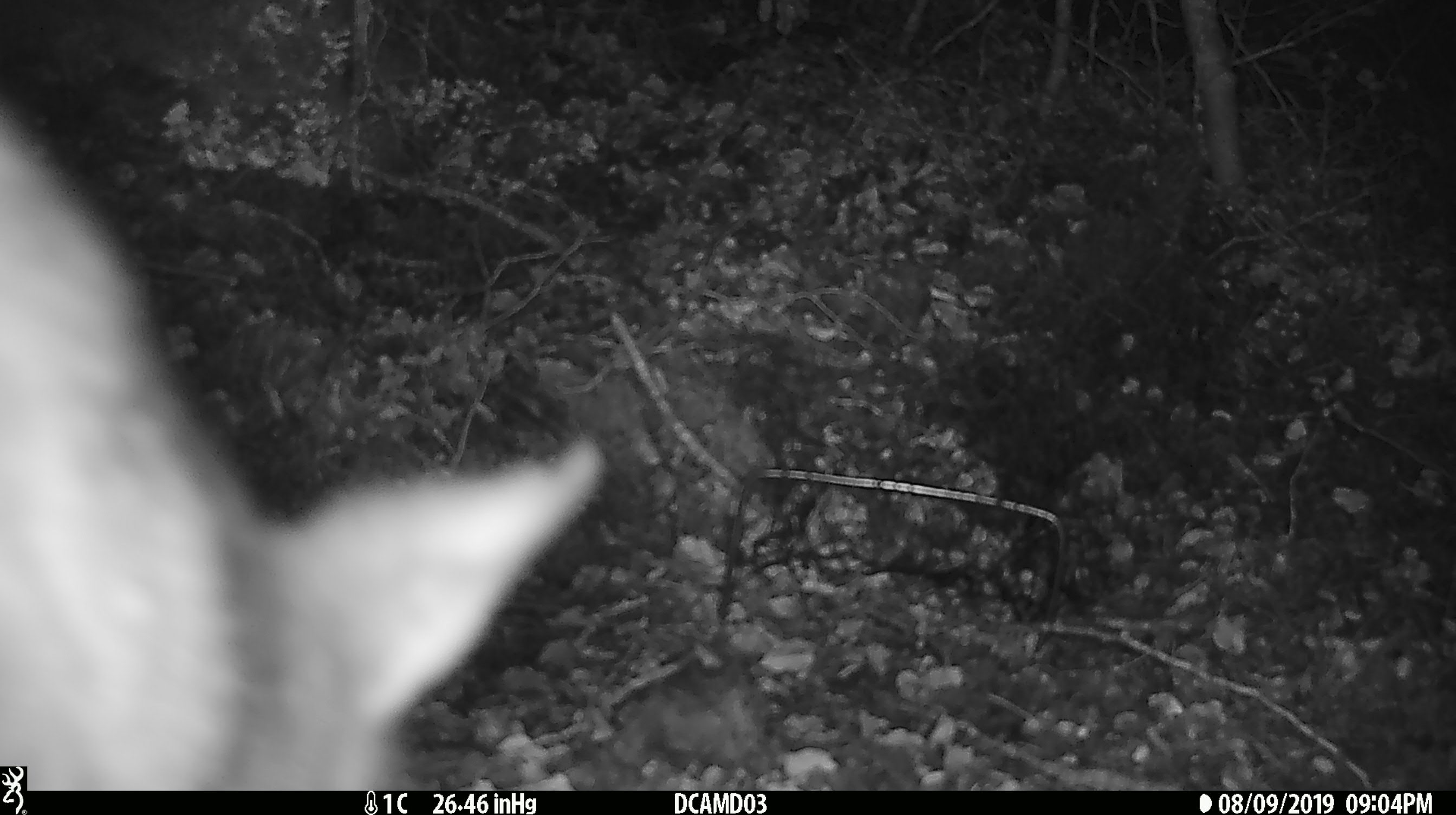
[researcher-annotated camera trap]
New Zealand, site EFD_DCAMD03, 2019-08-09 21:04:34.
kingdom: Animalia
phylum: Chordata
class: Mammalia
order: Diprotodontia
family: Phalangeridae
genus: Trichosurus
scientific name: Trichosurus vulpecula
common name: common brushtail possum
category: possum